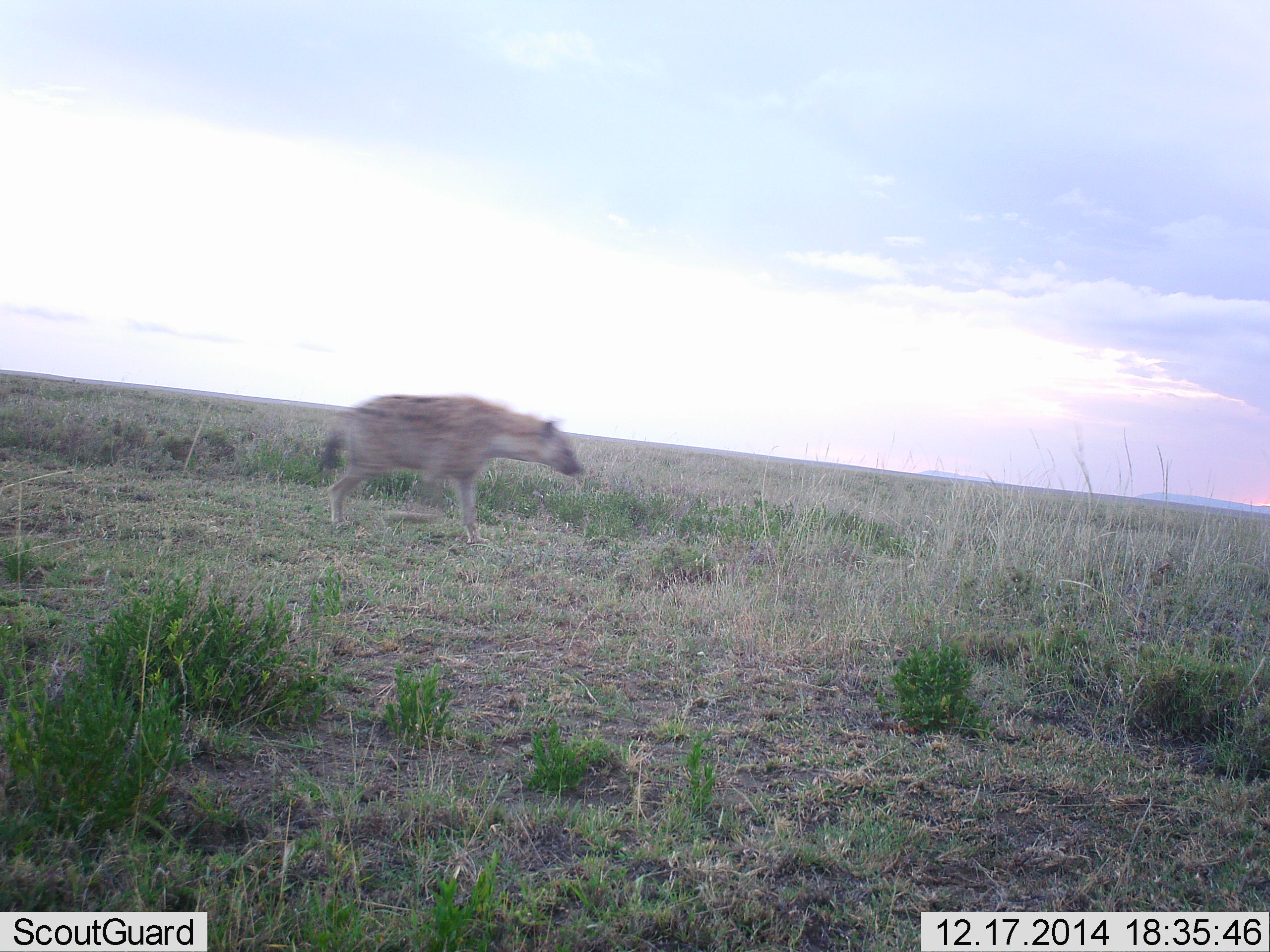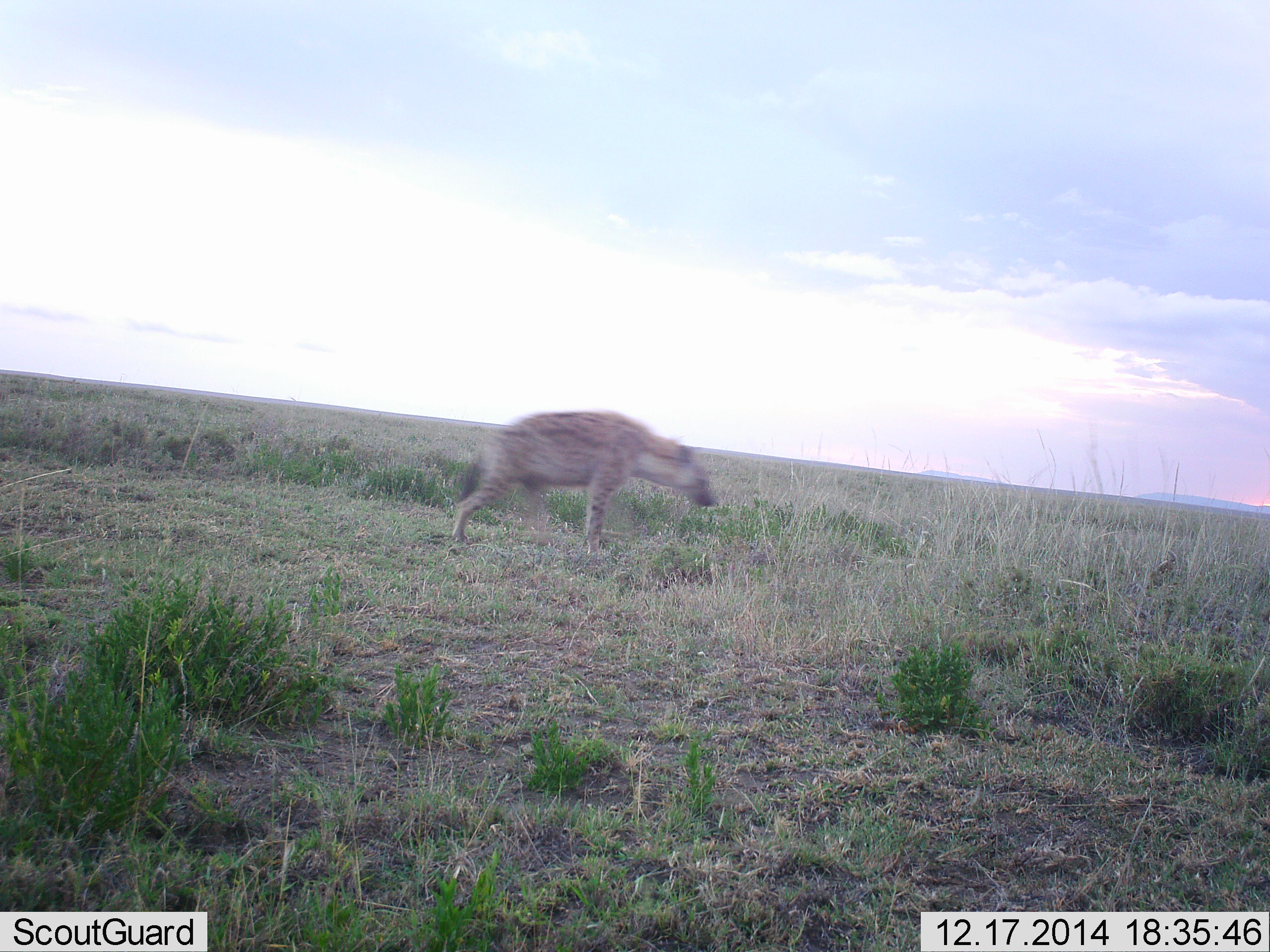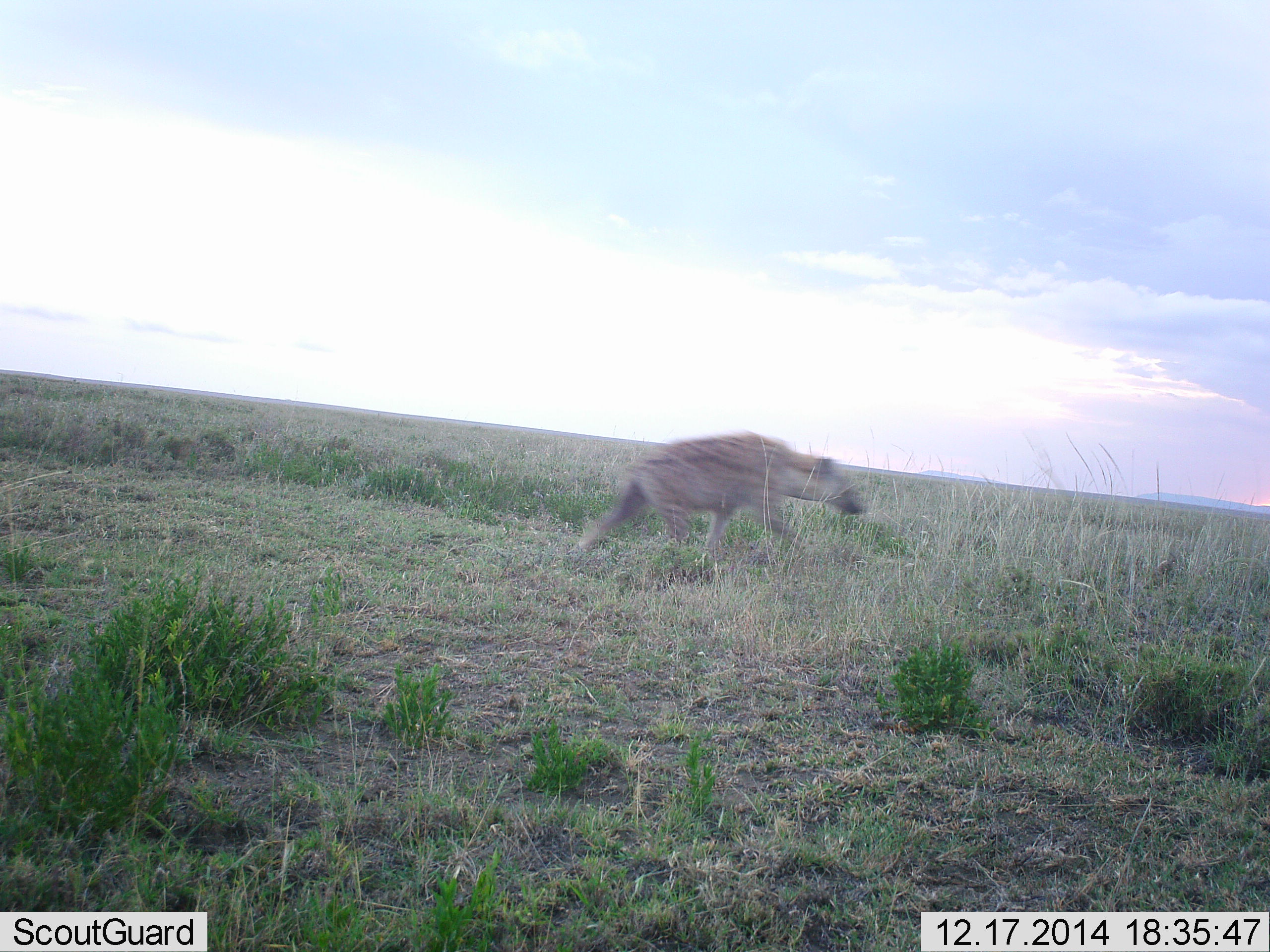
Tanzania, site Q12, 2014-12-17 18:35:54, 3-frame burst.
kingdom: Animalia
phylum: Chordata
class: Mammalia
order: Carnivora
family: Hyaenidae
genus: Crocuta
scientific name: Crocuta crocuta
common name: spotted hyena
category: hyenaspotted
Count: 1.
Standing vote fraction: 0%.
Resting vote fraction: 0%.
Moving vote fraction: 100%.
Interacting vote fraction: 0%.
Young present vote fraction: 0%.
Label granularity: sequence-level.